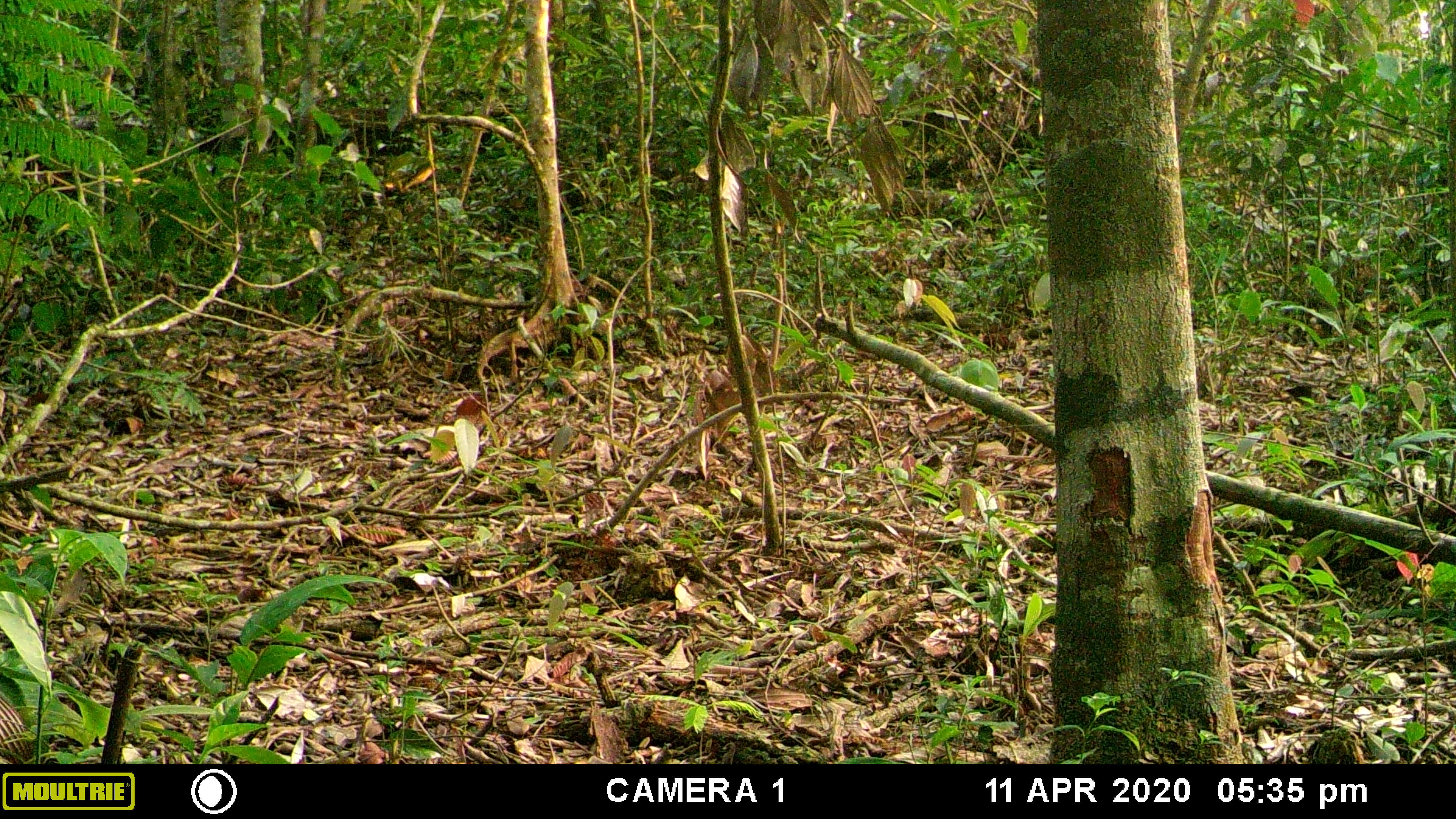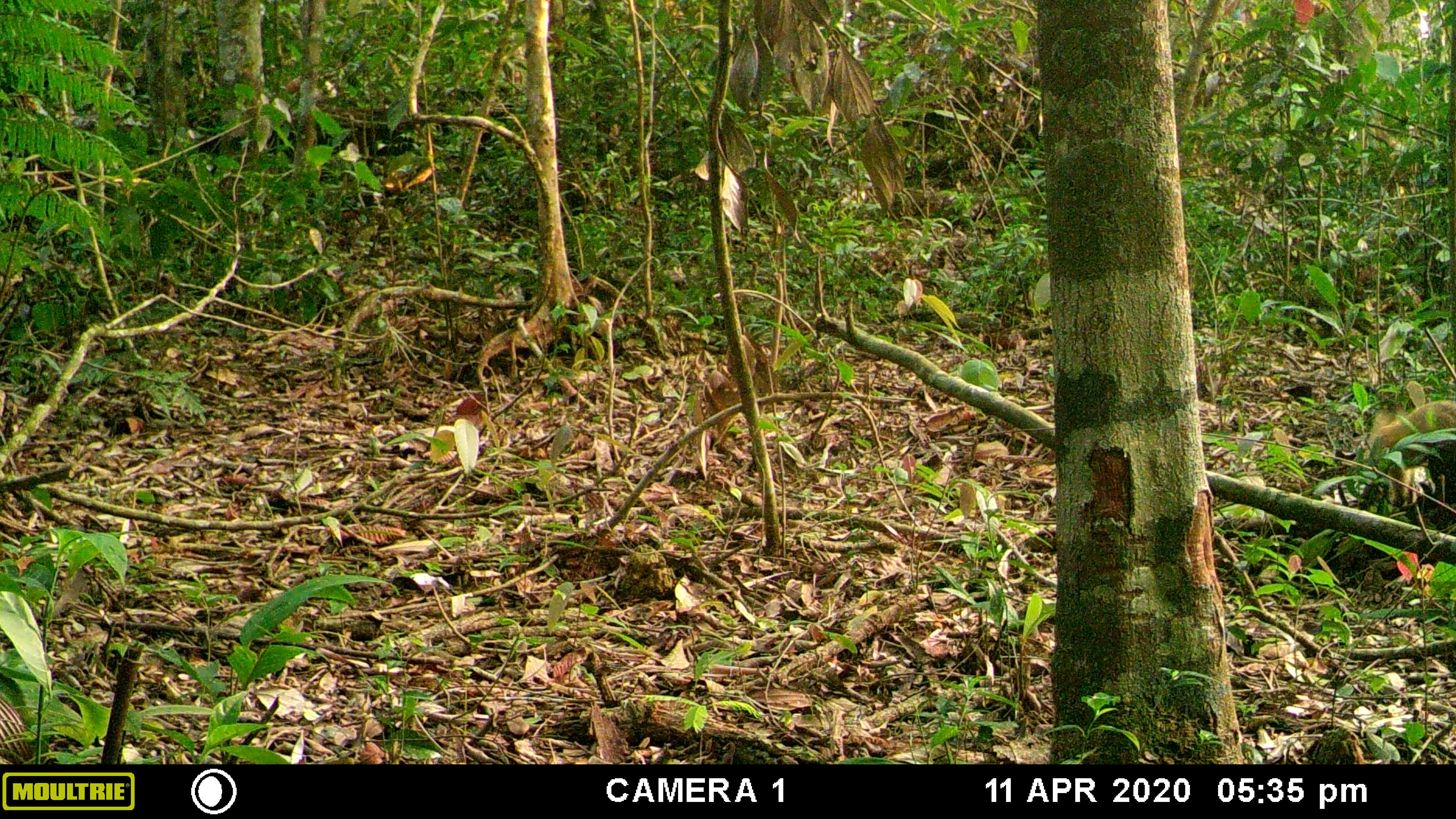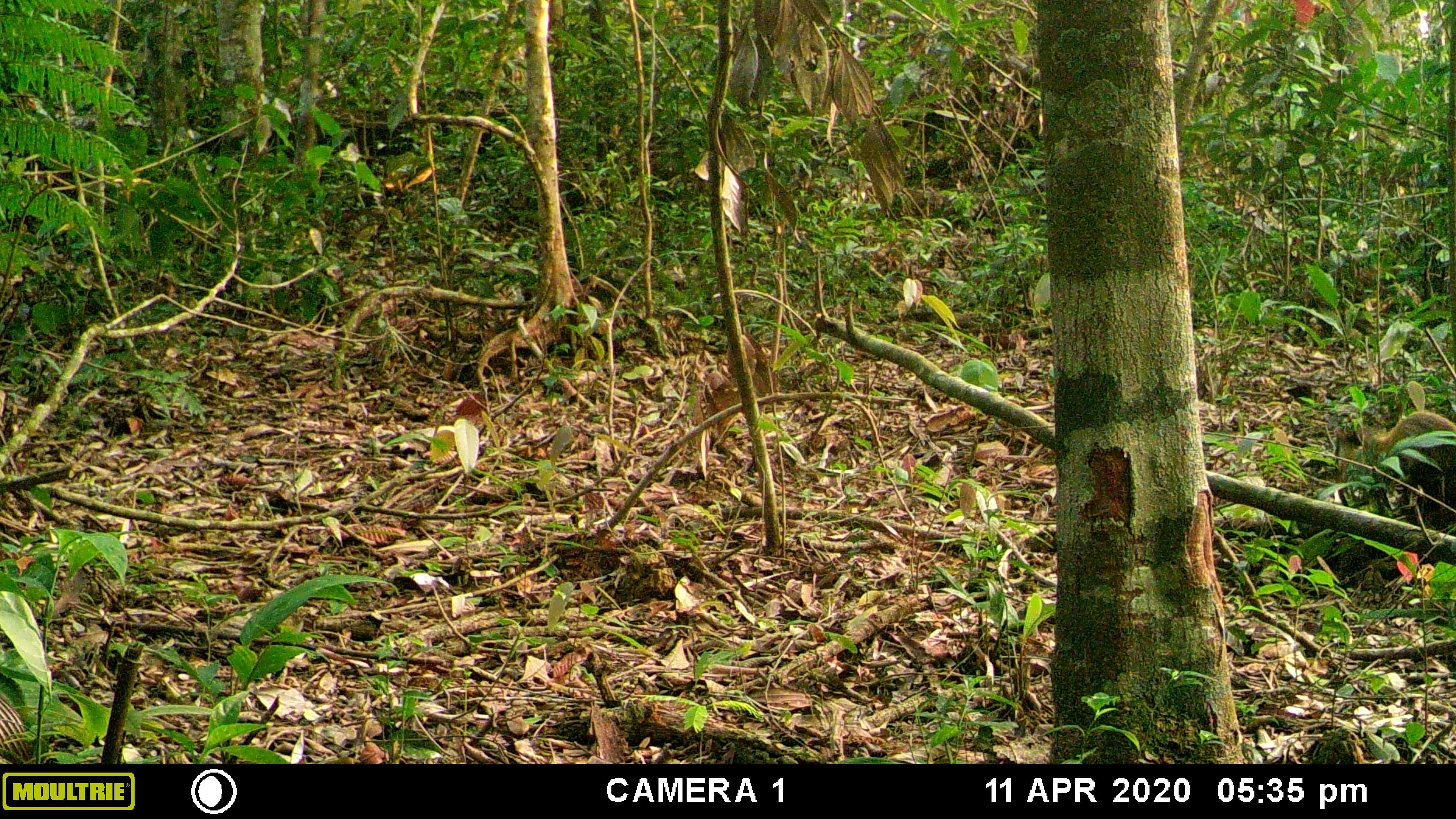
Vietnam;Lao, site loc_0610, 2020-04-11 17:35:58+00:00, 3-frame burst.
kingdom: Animalia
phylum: Chordata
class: Mammalia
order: Carnivora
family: Mustelidae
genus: Martes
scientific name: Martes flavigula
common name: yellow-throated marten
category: yellow throated marten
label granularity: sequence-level